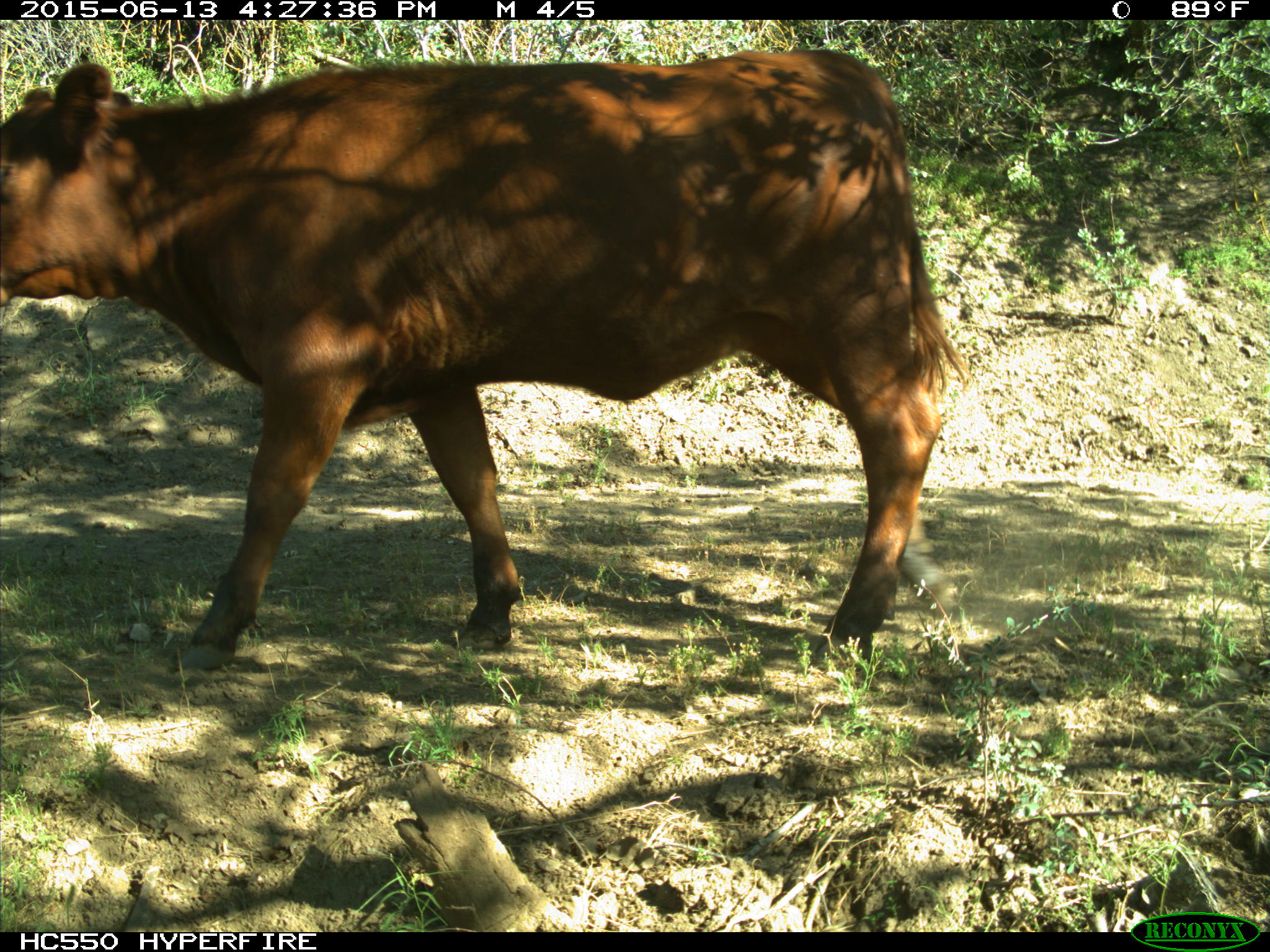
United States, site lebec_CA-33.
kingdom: Animalia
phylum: Chordata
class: Mammalia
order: Artiodactyla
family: Bovidae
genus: Bos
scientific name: Bos taurus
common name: domestic cow